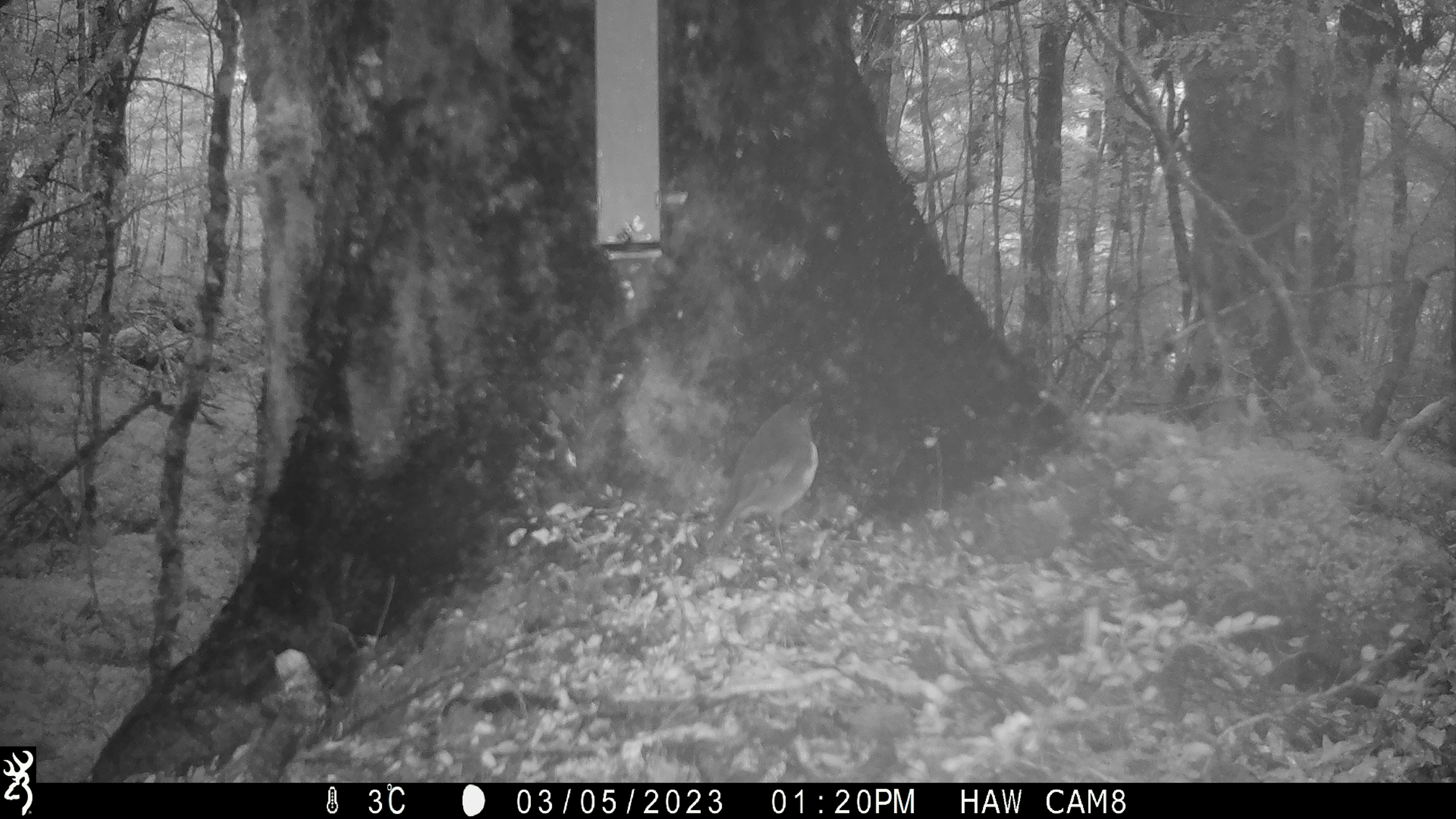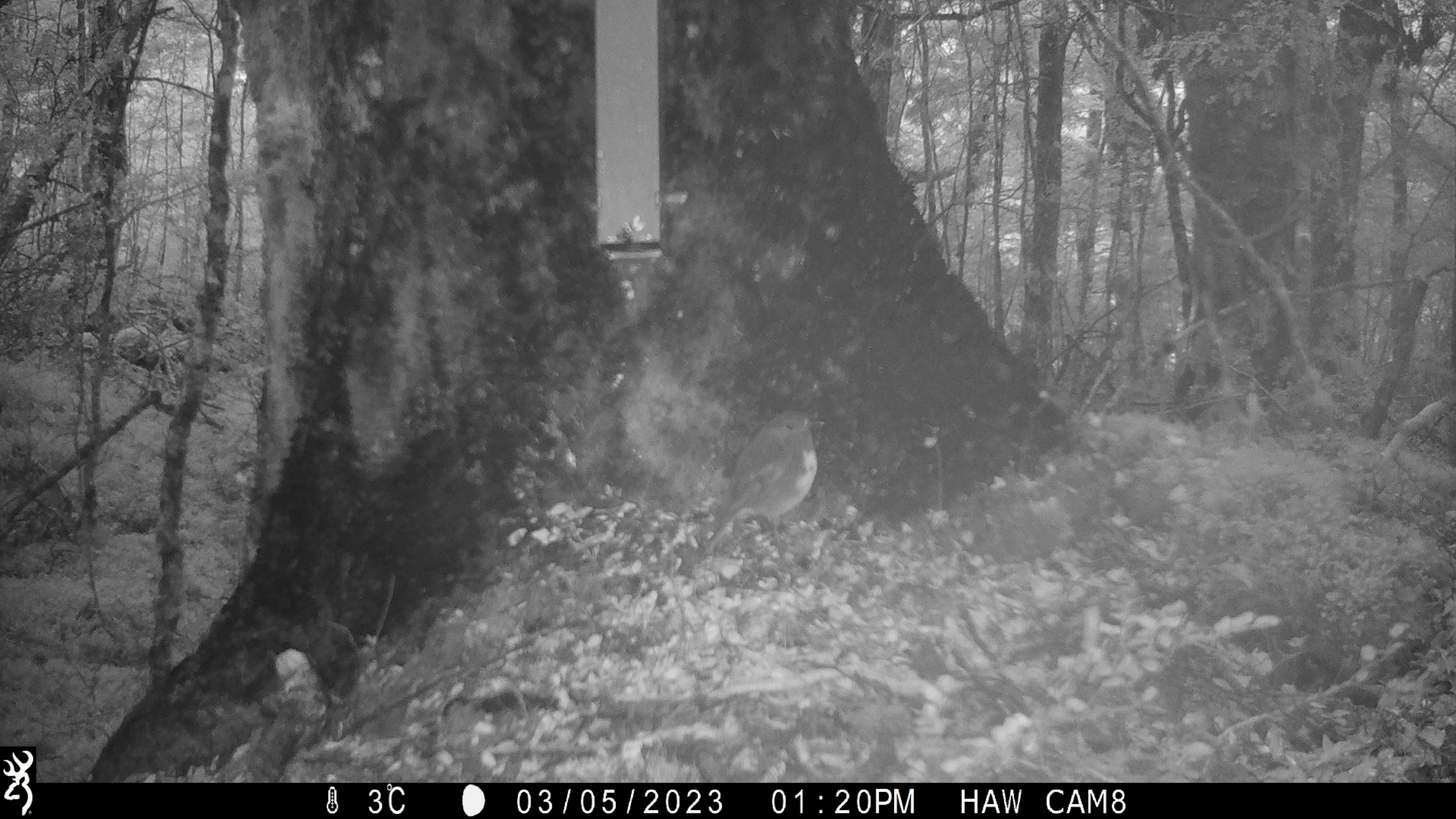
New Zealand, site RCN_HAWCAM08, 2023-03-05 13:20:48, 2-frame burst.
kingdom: Animalia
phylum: Chordata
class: Aves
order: Passeriformes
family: Petroicidae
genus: Petroica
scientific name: Petroica australis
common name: new zealand robin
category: robin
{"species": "robin (new zealand robin) (Petroica australis)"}